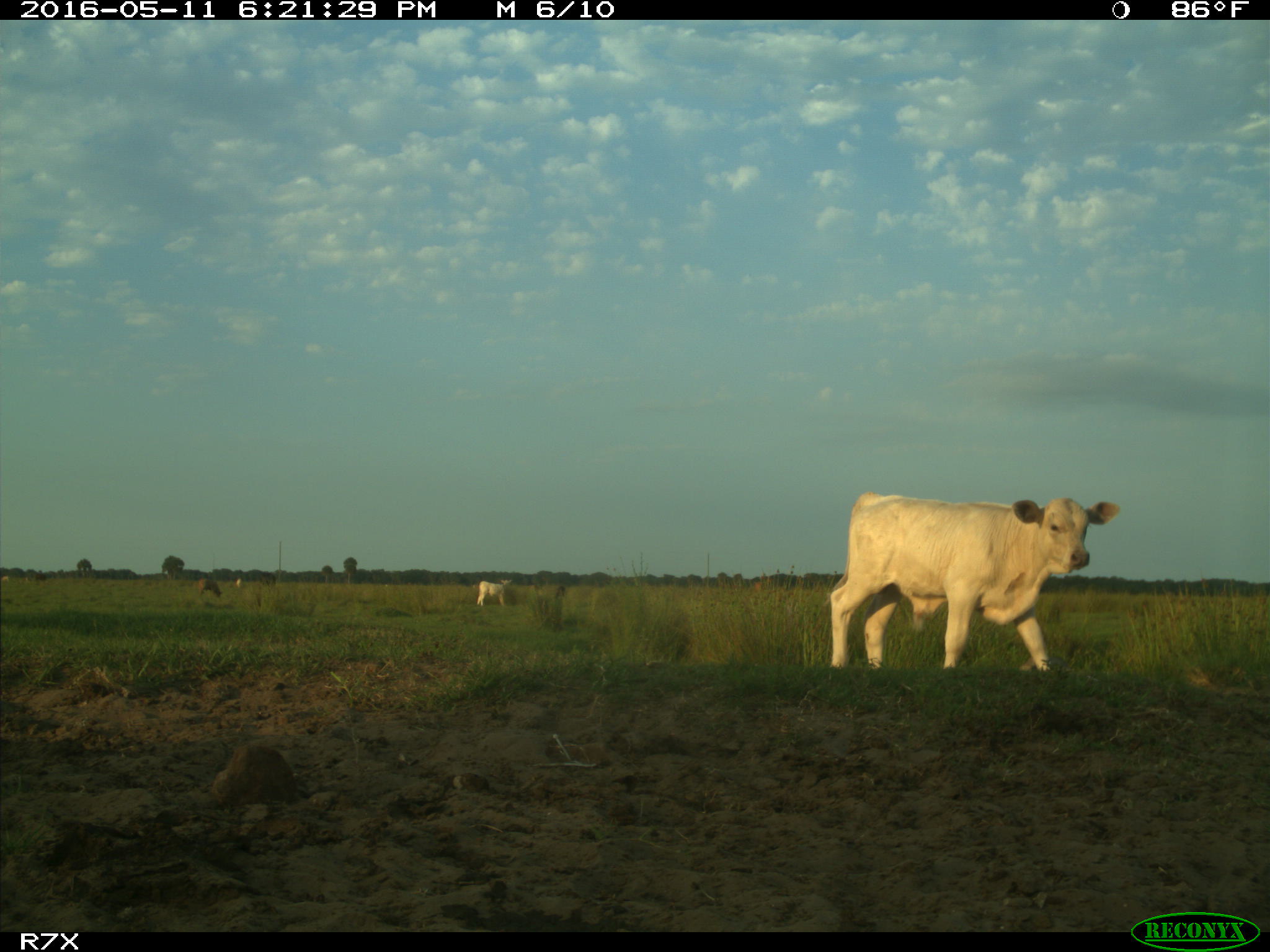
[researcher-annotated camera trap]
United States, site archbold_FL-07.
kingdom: Animalia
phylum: Chordata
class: Mammalia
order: Artiodactyla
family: Bovidae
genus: Bos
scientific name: Bos taurus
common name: domestic cow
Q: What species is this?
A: Bos taurus (domestic cow).